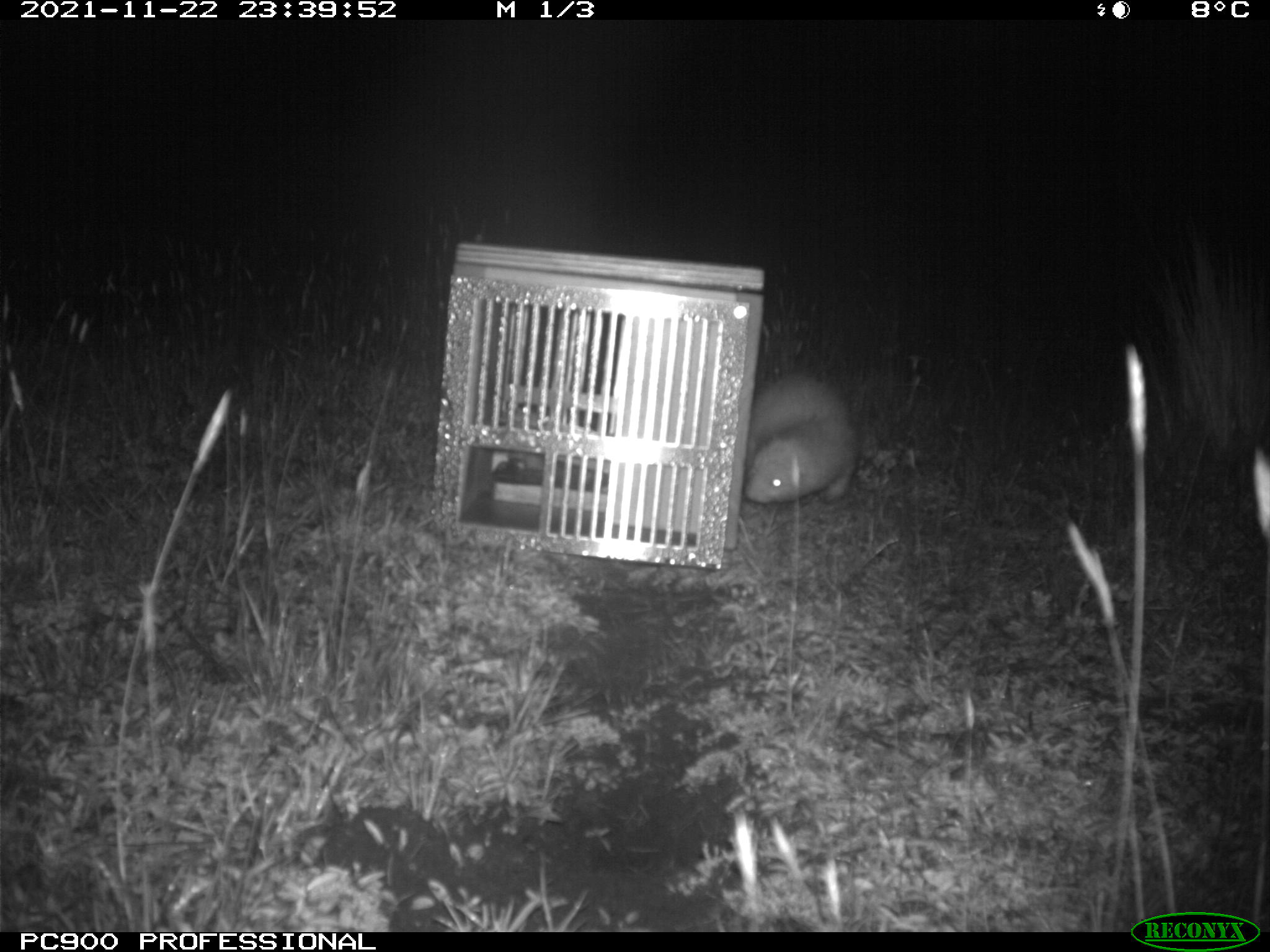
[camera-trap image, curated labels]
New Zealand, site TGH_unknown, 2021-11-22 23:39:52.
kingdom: Animalia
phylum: Chordata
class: Mammalia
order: Carnivora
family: Mustelidae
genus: Mustela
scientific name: Mustela furo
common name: ferret